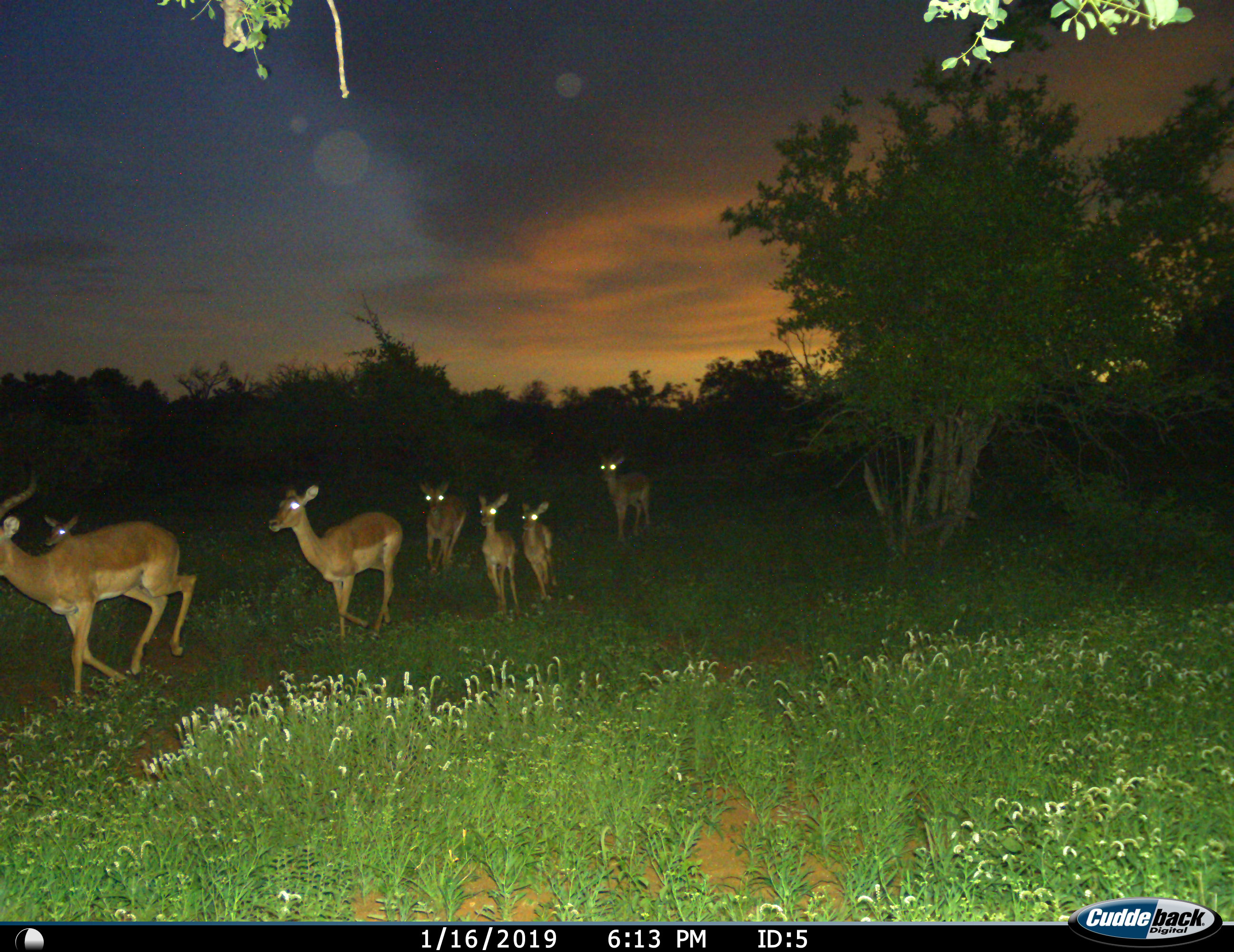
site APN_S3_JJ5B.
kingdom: Animalia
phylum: Chordata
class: Mammalia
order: Artiodactyla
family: Bovidae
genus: Aepyceros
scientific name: Aepyceros melampus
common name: impala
Impala (Aepyceros melampus), count 7. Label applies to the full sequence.